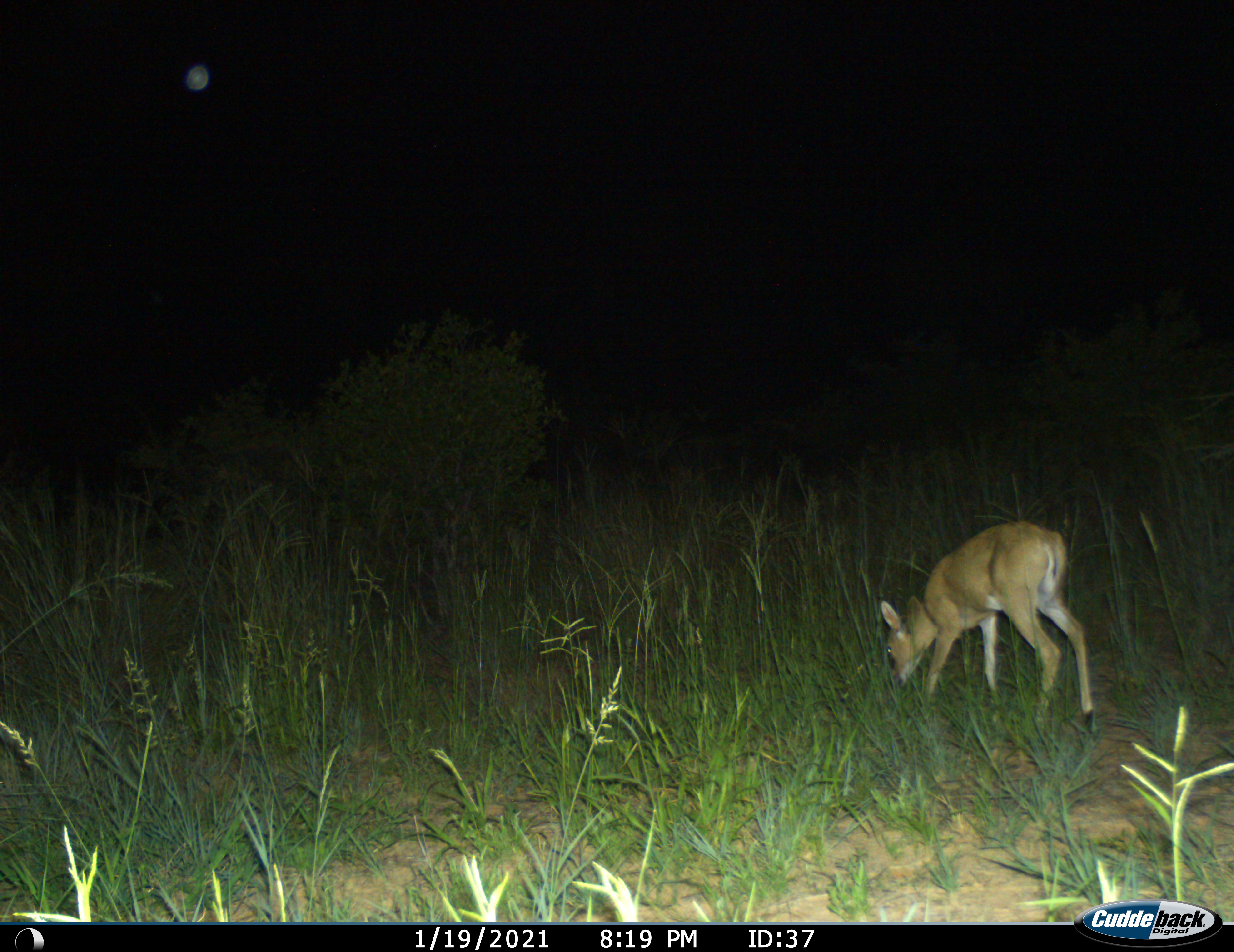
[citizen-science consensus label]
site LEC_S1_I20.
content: unidentified animal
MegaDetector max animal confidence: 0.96